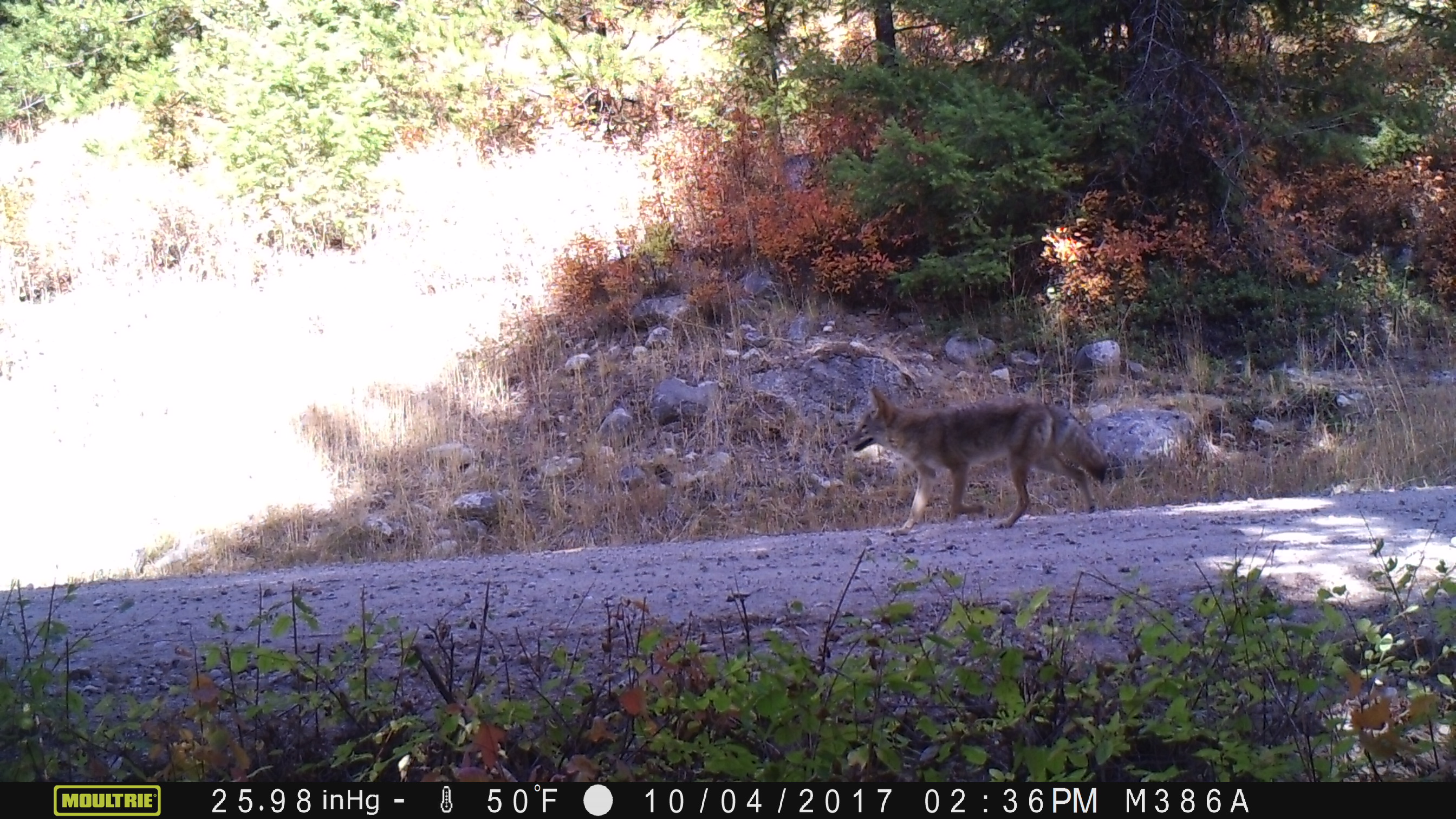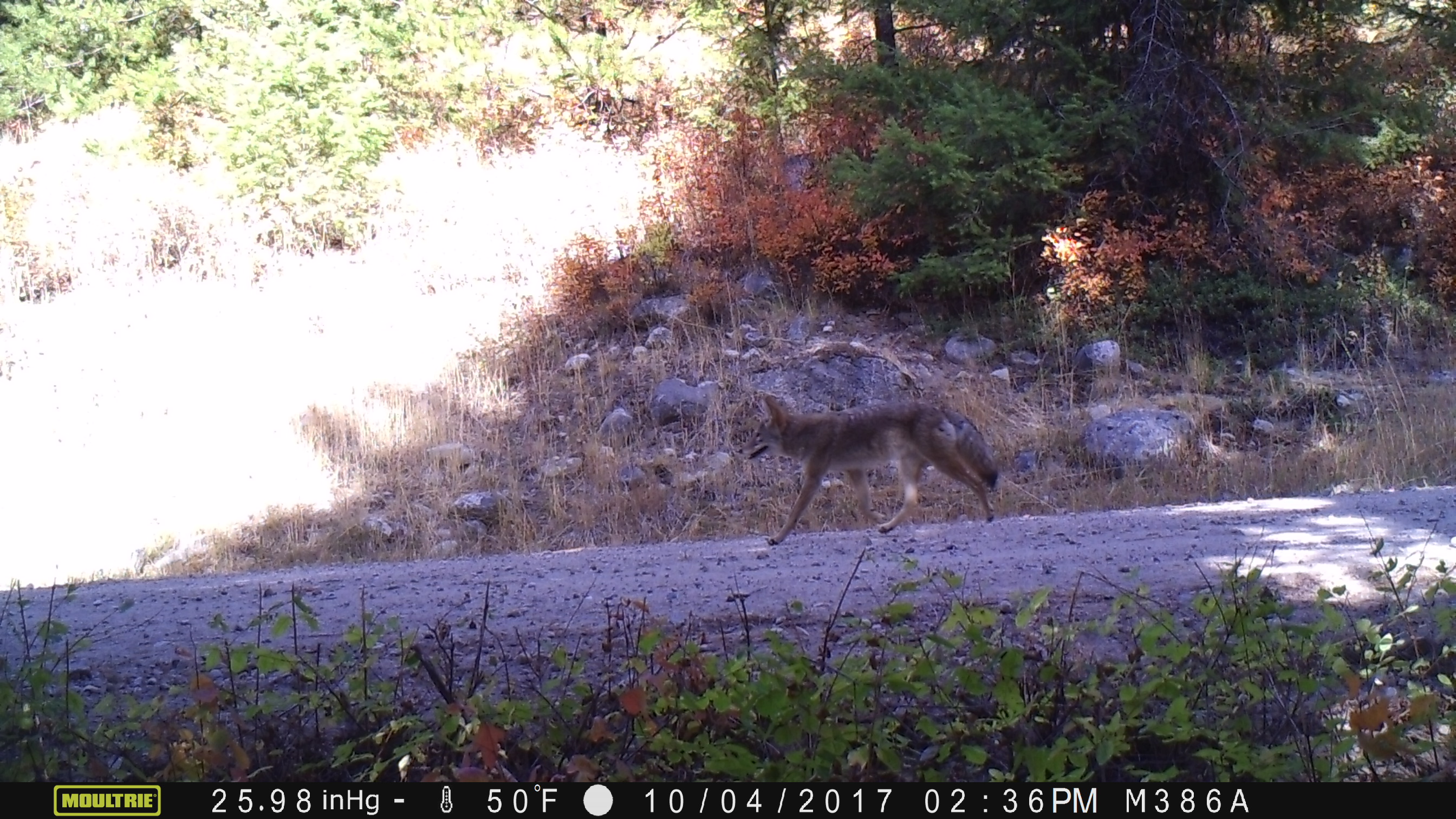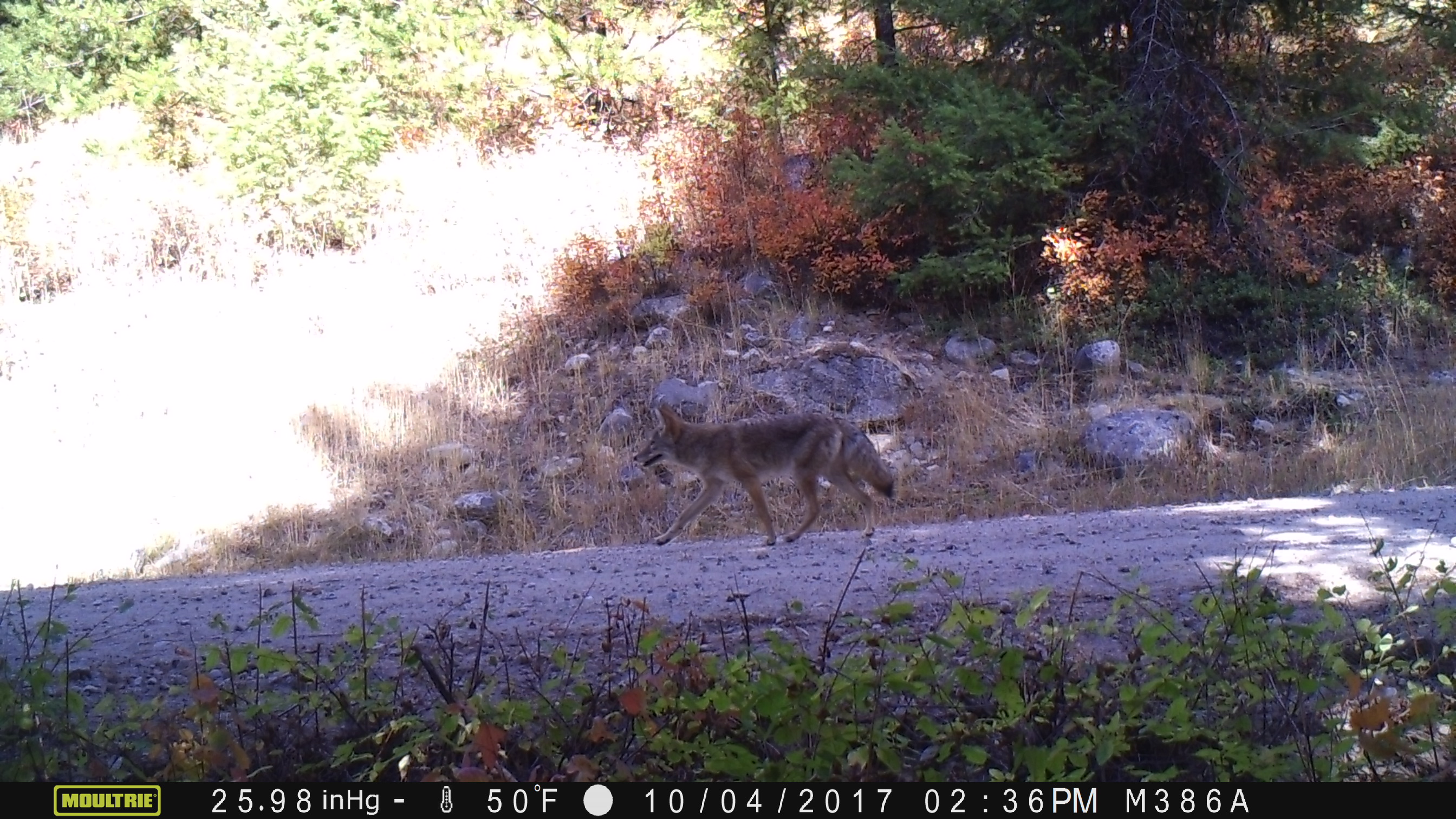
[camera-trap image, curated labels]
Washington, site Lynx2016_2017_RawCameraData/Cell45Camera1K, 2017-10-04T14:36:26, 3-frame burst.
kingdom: Animalia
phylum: Chordata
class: Mammalia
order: Carnivora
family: Canidae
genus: Canis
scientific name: Canis latrans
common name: coyote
Canis latrans (coyote). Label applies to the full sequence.